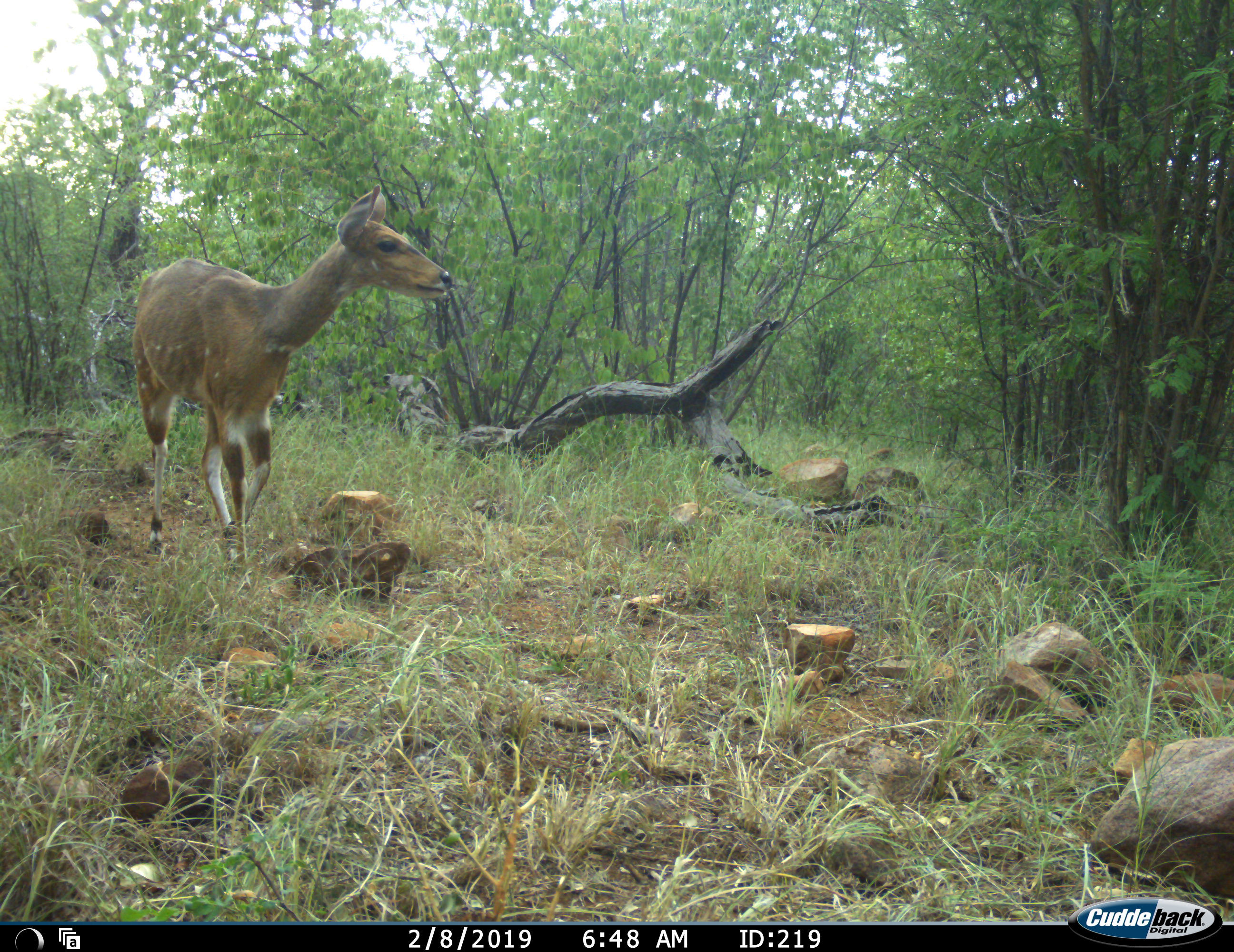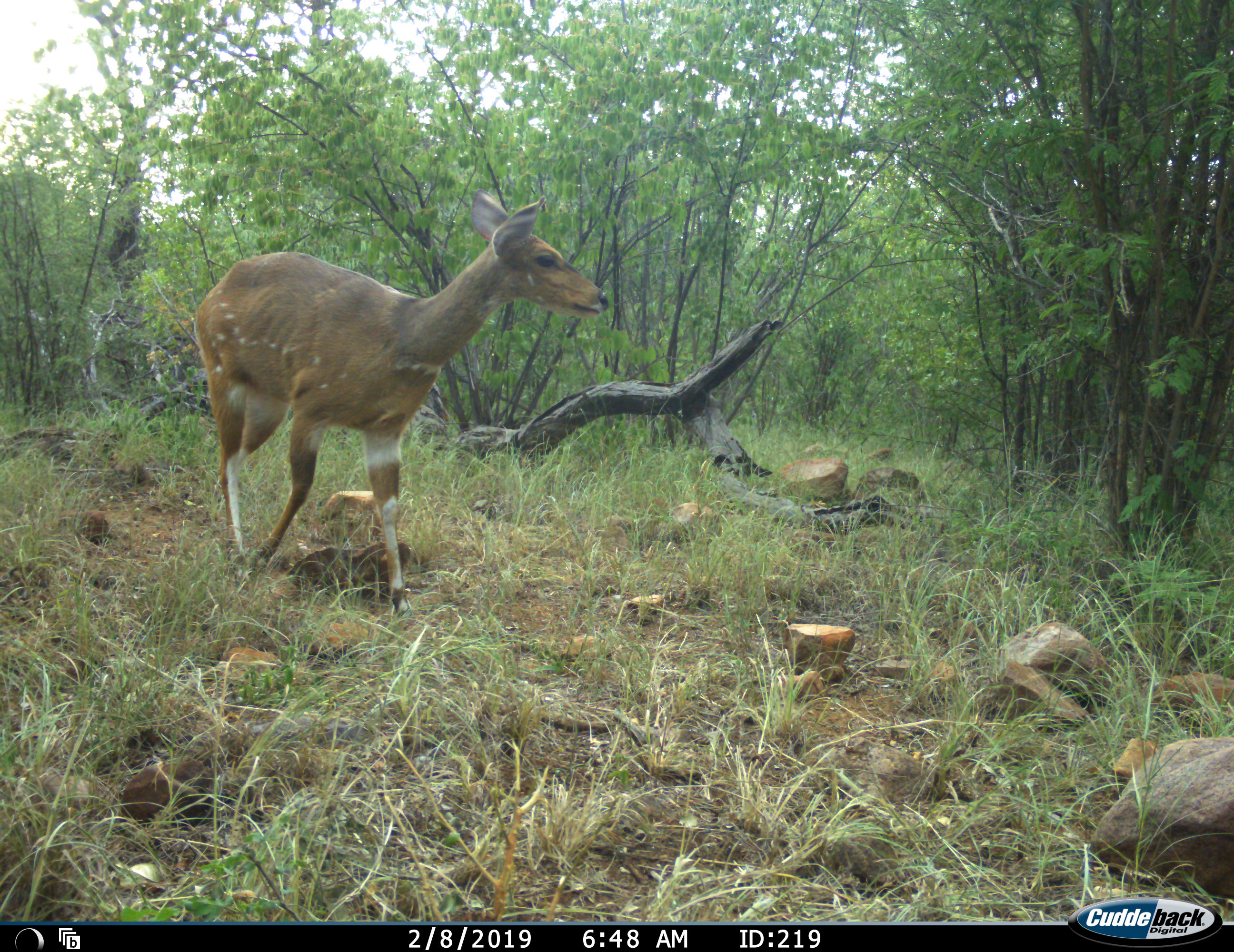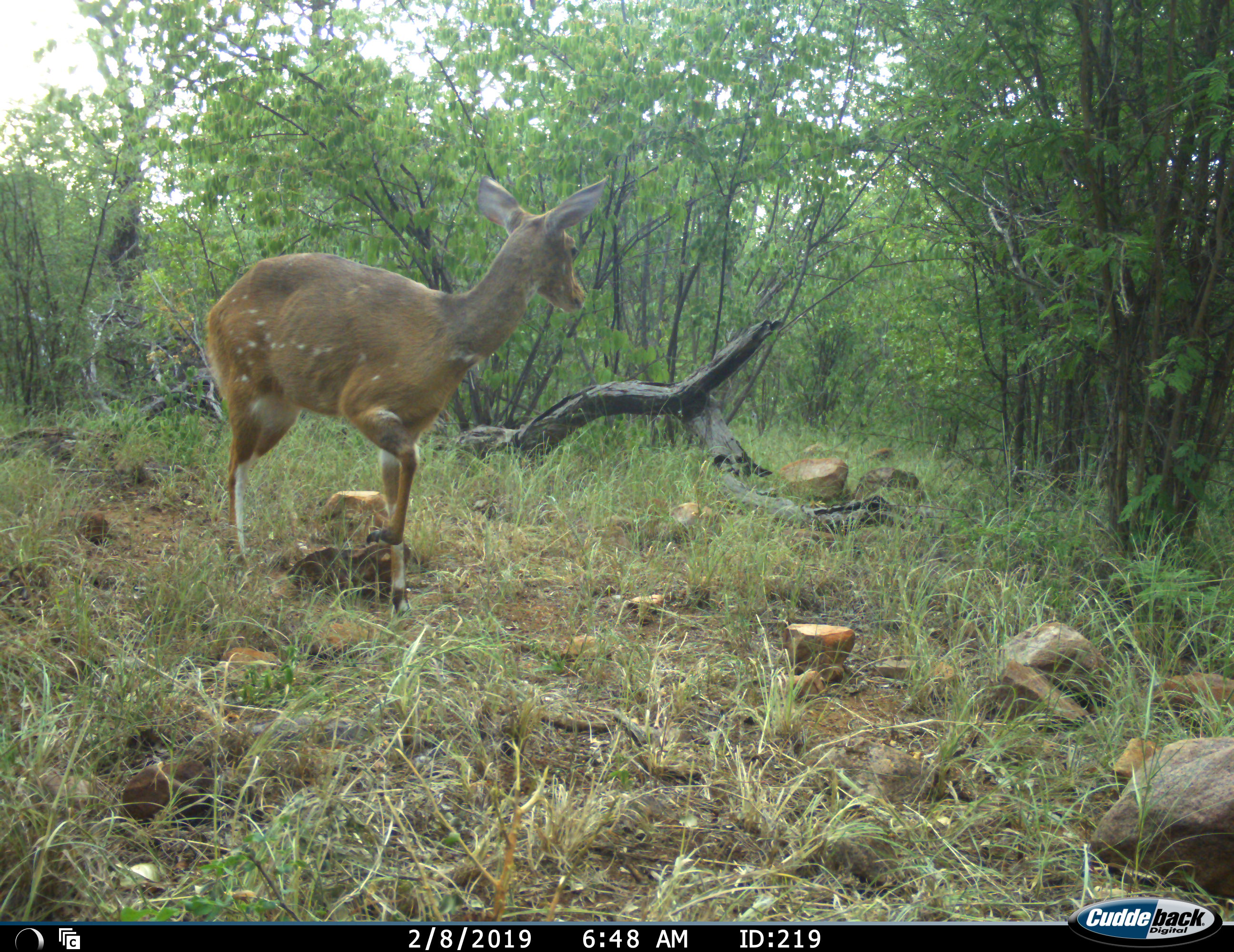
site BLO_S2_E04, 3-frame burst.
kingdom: Animalia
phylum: Chordata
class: Mammalia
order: Artiodactyla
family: Bovidae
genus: Tragelaphus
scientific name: Tragelaphus scriptus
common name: bushbuck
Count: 1.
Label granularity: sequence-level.